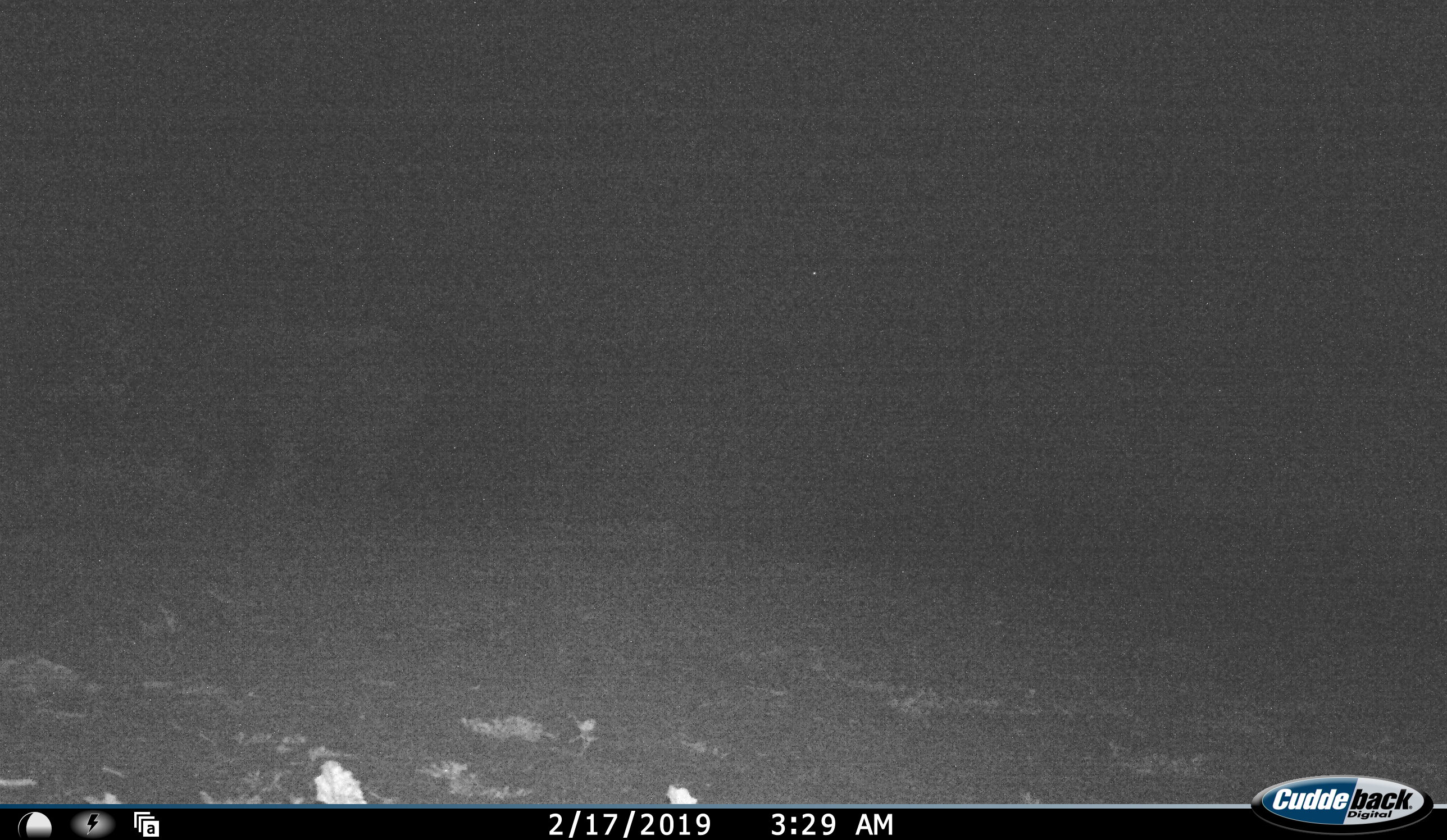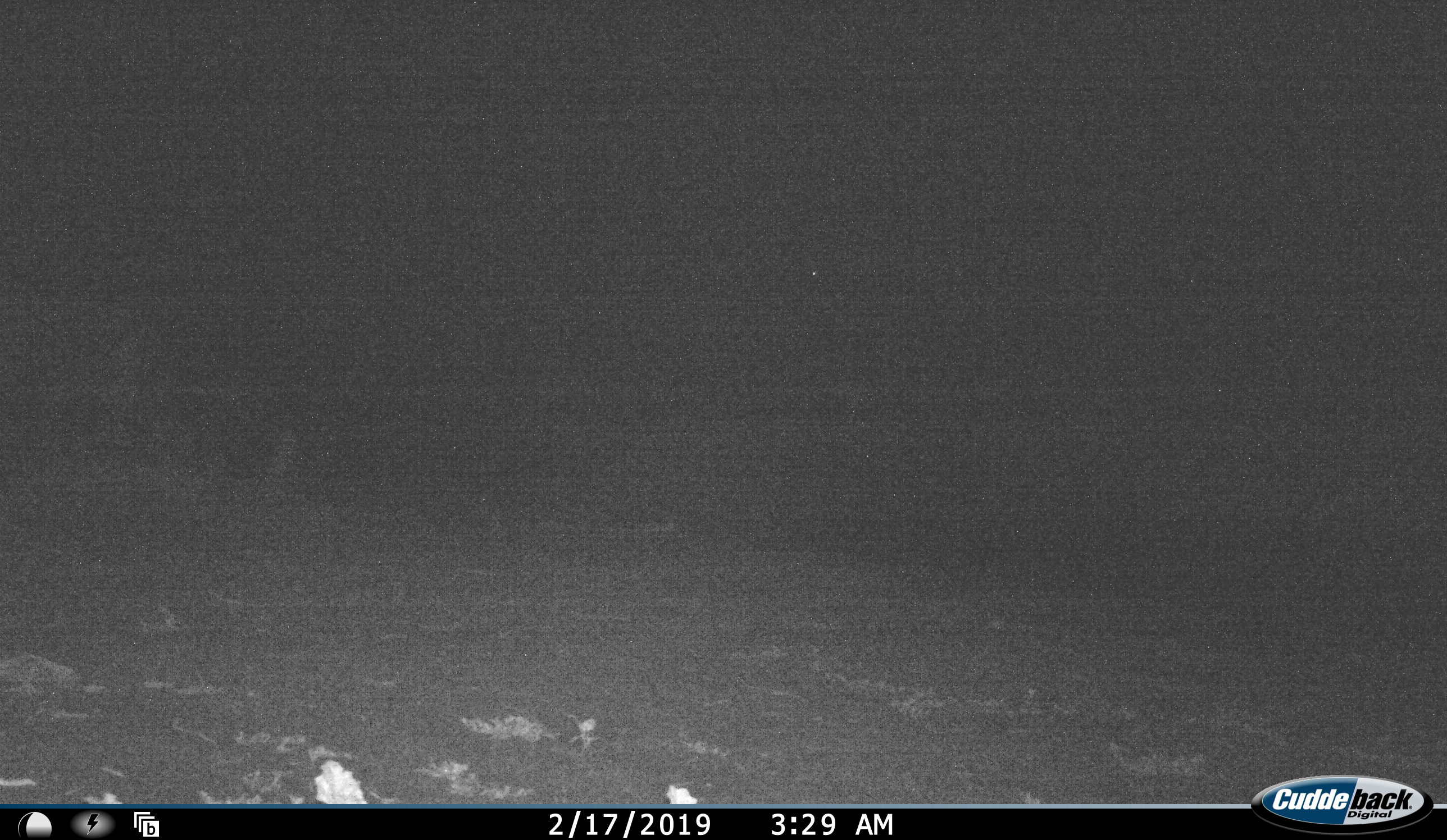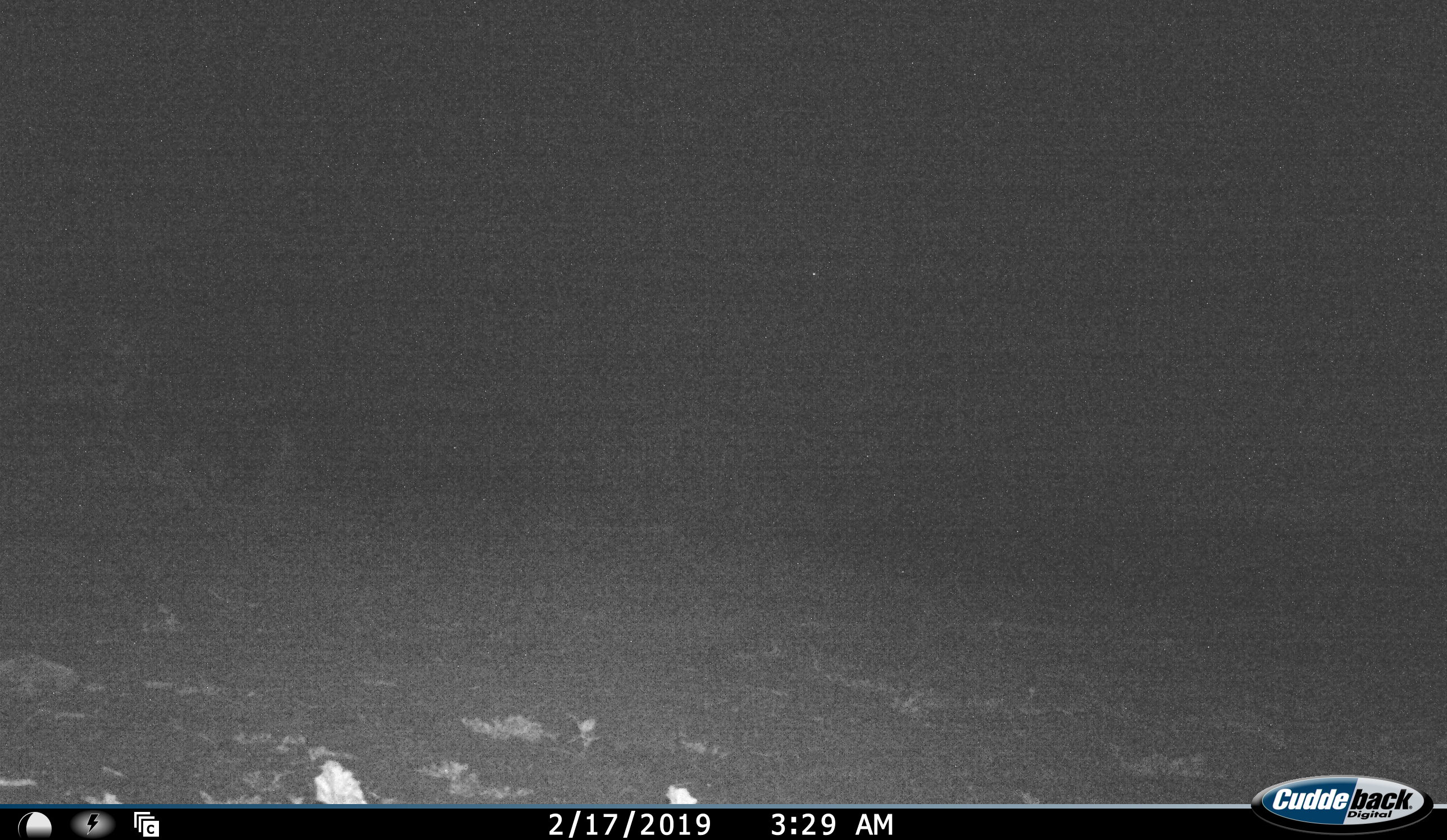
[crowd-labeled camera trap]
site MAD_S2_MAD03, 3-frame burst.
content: unidentified animal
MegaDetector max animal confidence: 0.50